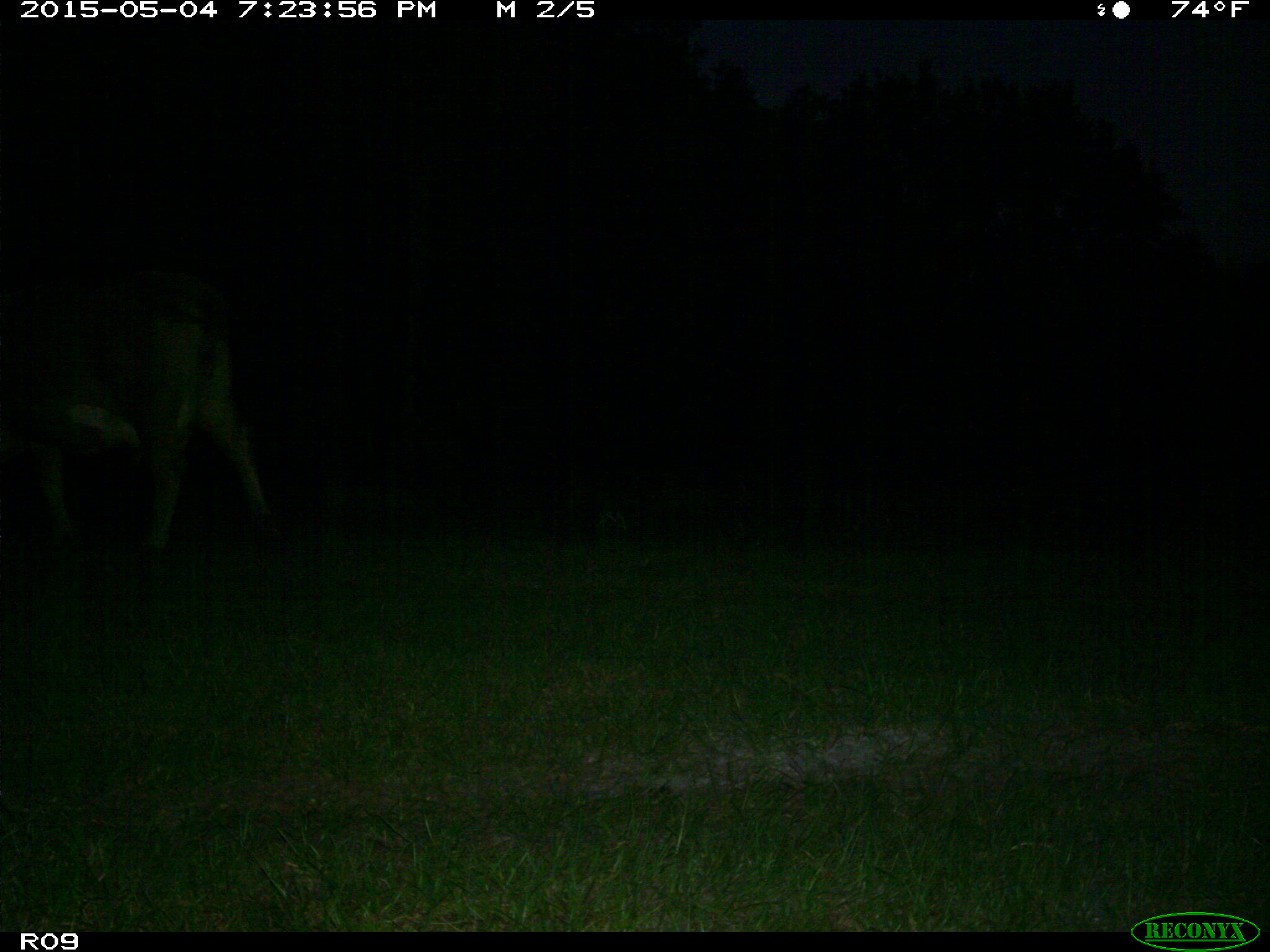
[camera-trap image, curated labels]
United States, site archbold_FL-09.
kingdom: Animalia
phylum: Chordata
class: Mammalia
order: Artiodactyla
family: Bovidae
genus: Bos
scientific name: Bos taurus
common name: domestic cow